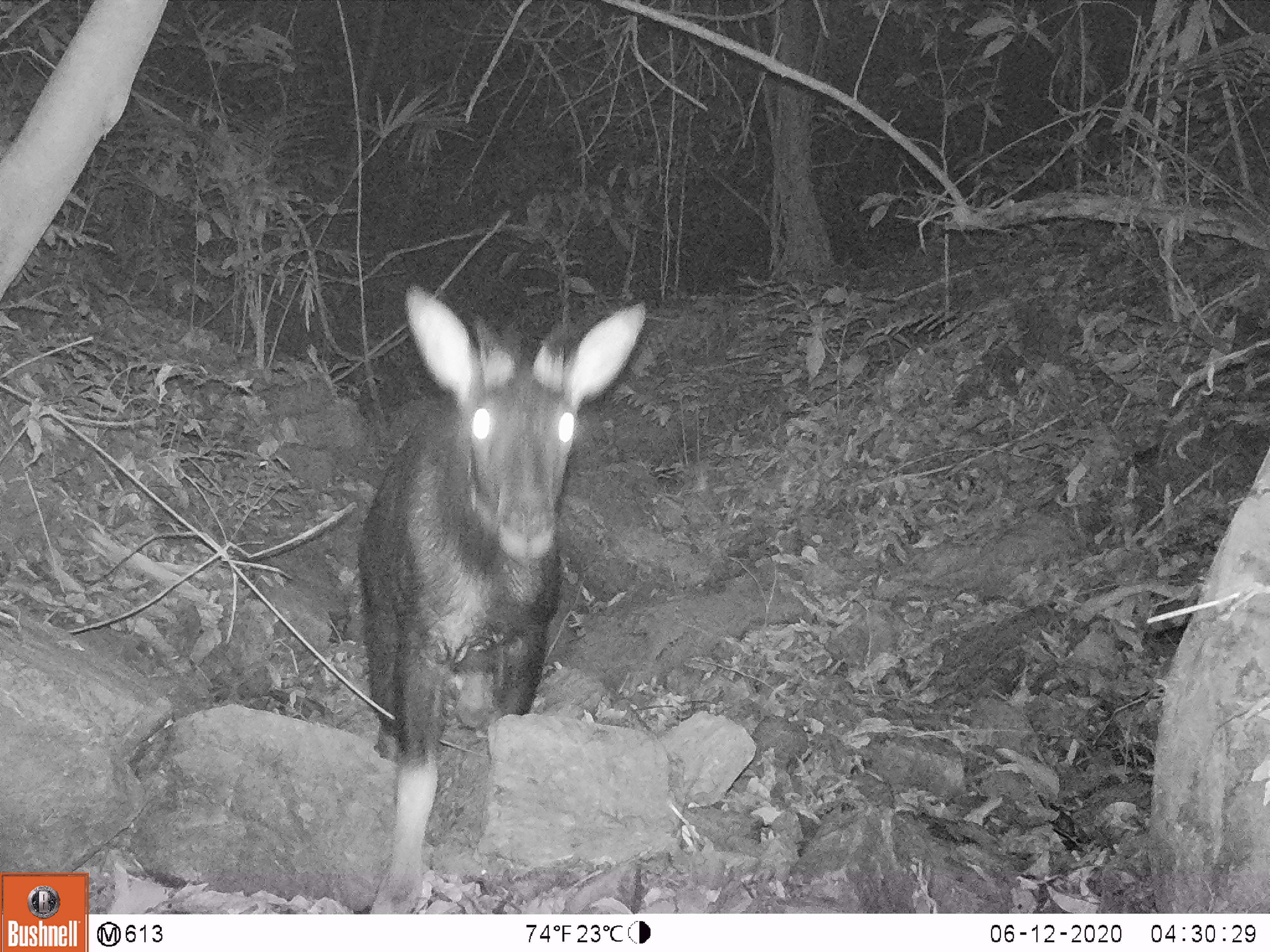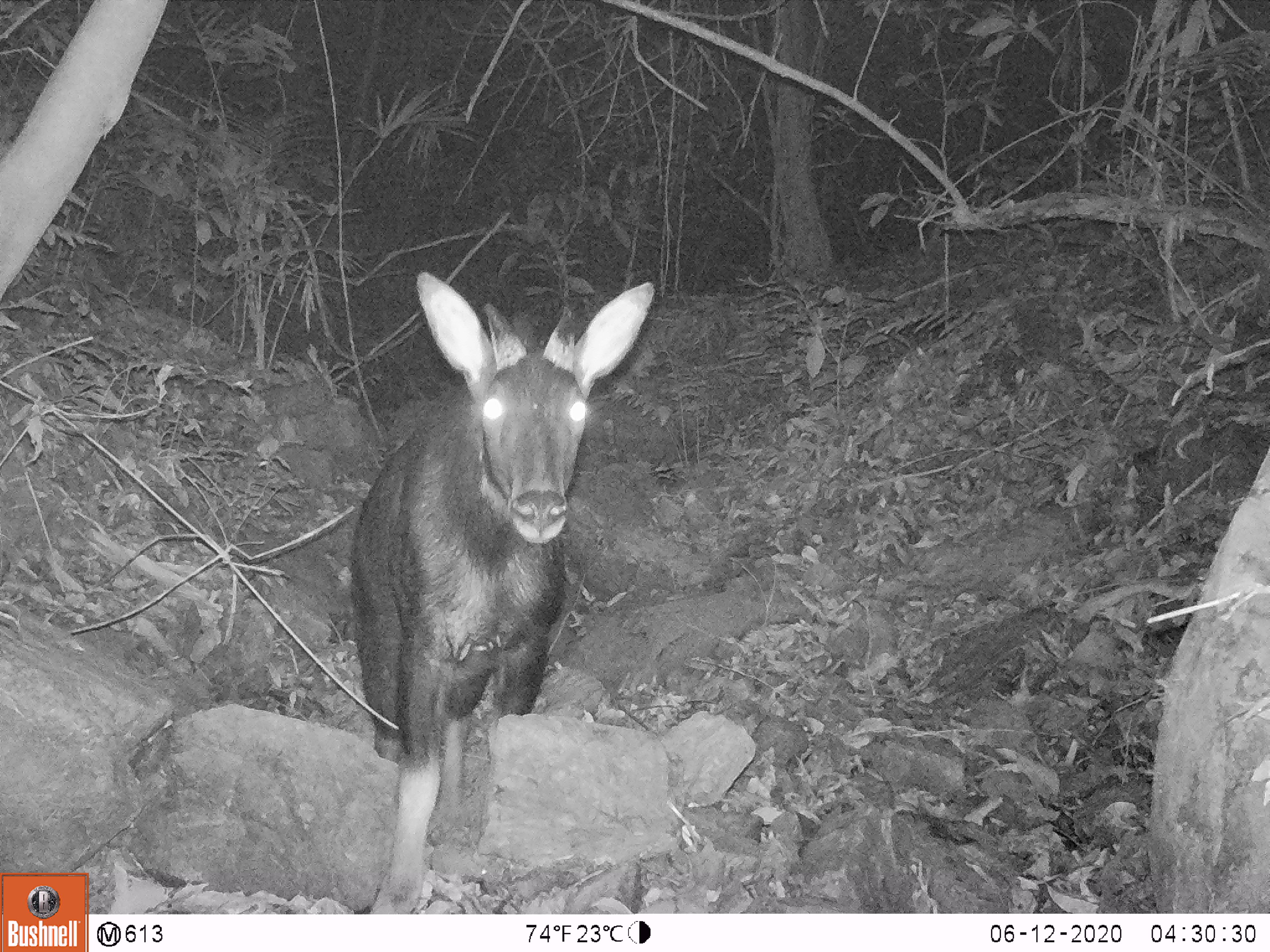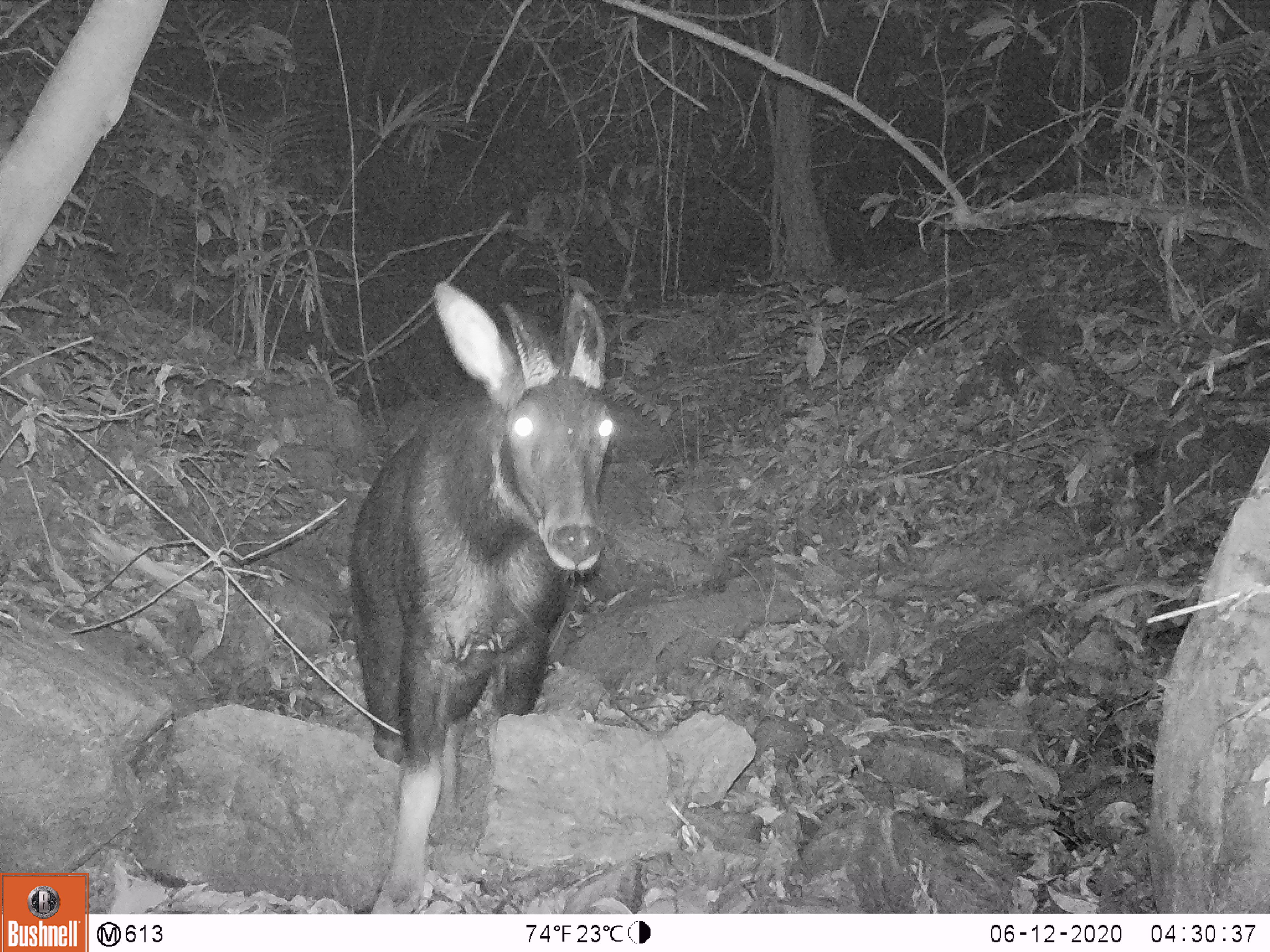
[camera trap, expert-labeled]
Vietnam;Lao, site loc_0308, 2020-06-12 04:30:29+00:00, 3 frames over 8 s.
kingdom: Animalia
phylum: Chordata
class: Mammalia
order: Artiodactyla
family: Bovidae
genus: Capricornis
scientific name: Capricornis sumatraensis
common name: chinese serow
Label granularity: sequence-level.